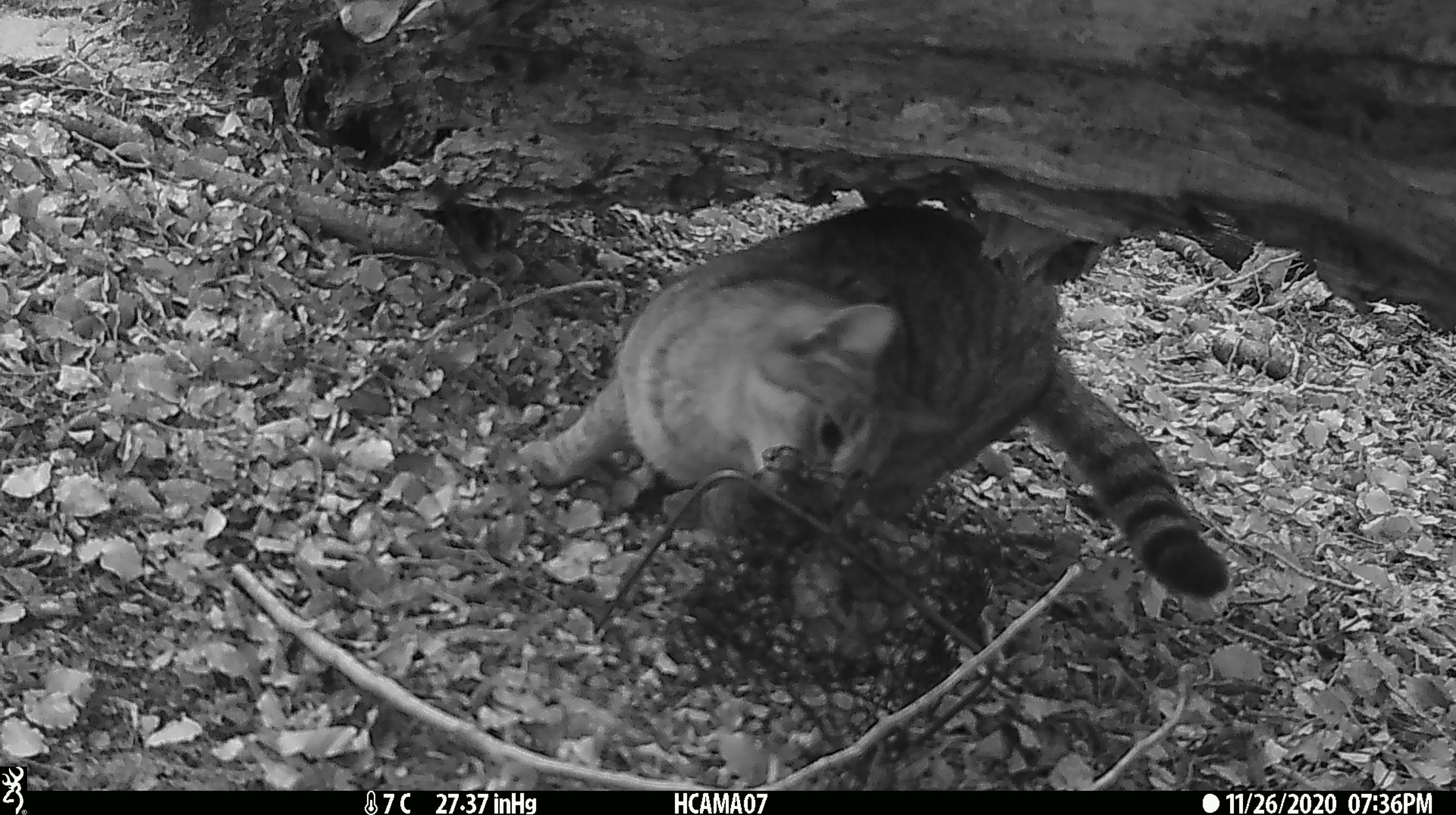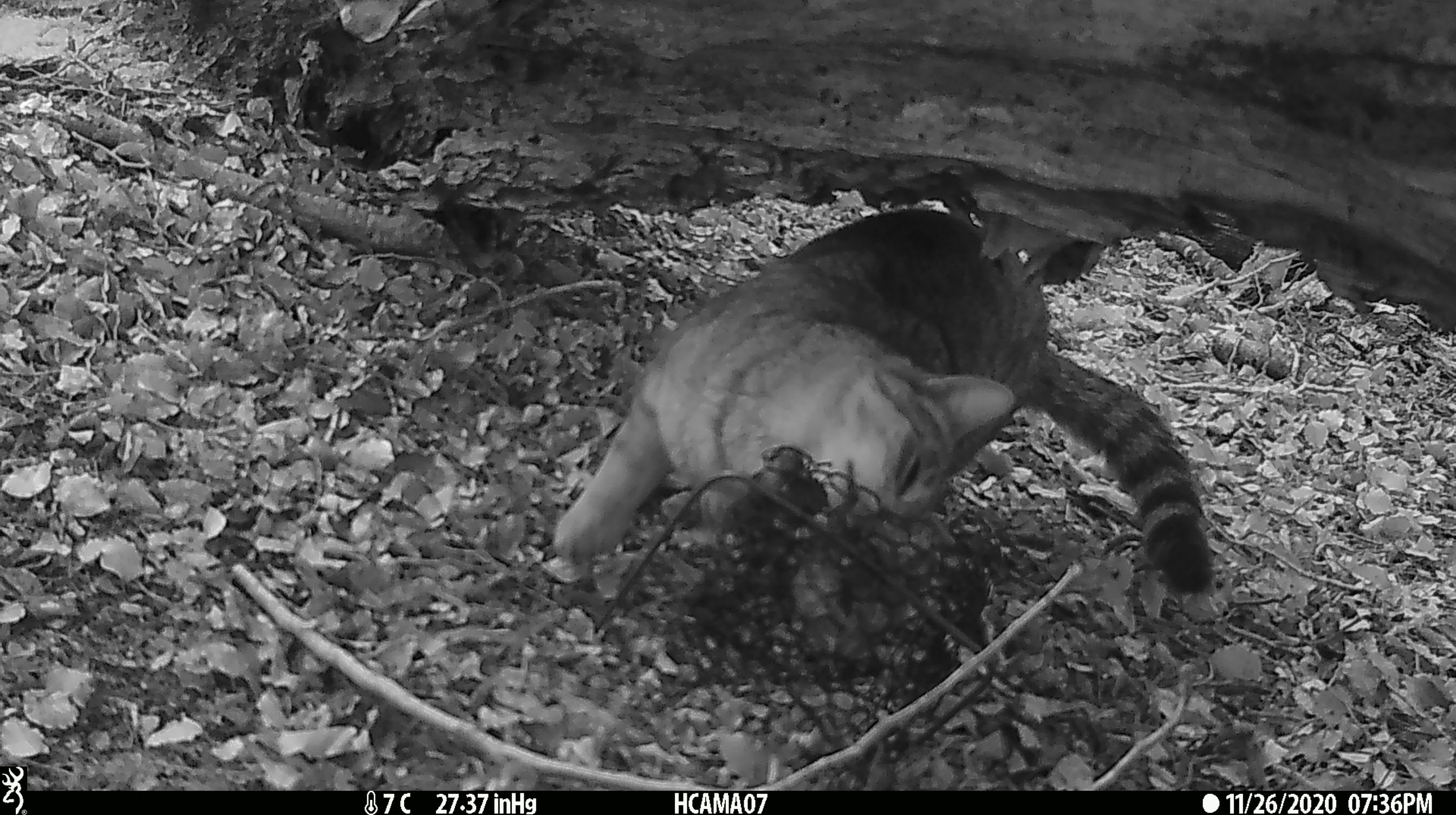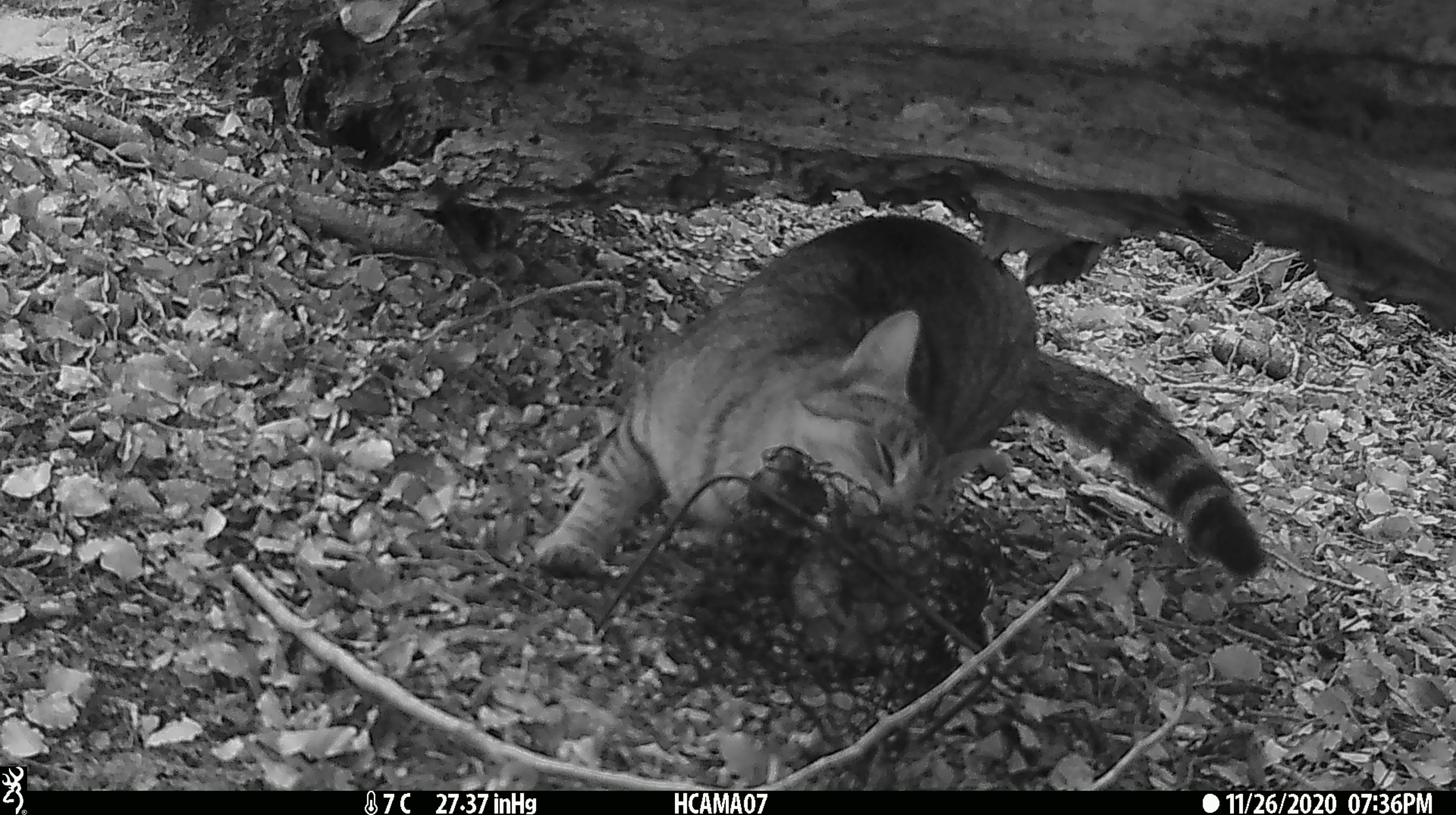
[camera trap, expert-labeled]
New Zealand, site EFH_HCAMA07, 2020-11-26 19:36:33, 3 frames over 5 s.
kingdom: Animalia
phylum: Chordata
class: Mammalia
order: Carnivora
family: Felidae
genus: Felis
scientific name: Felis catus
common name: domestic cat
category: cat